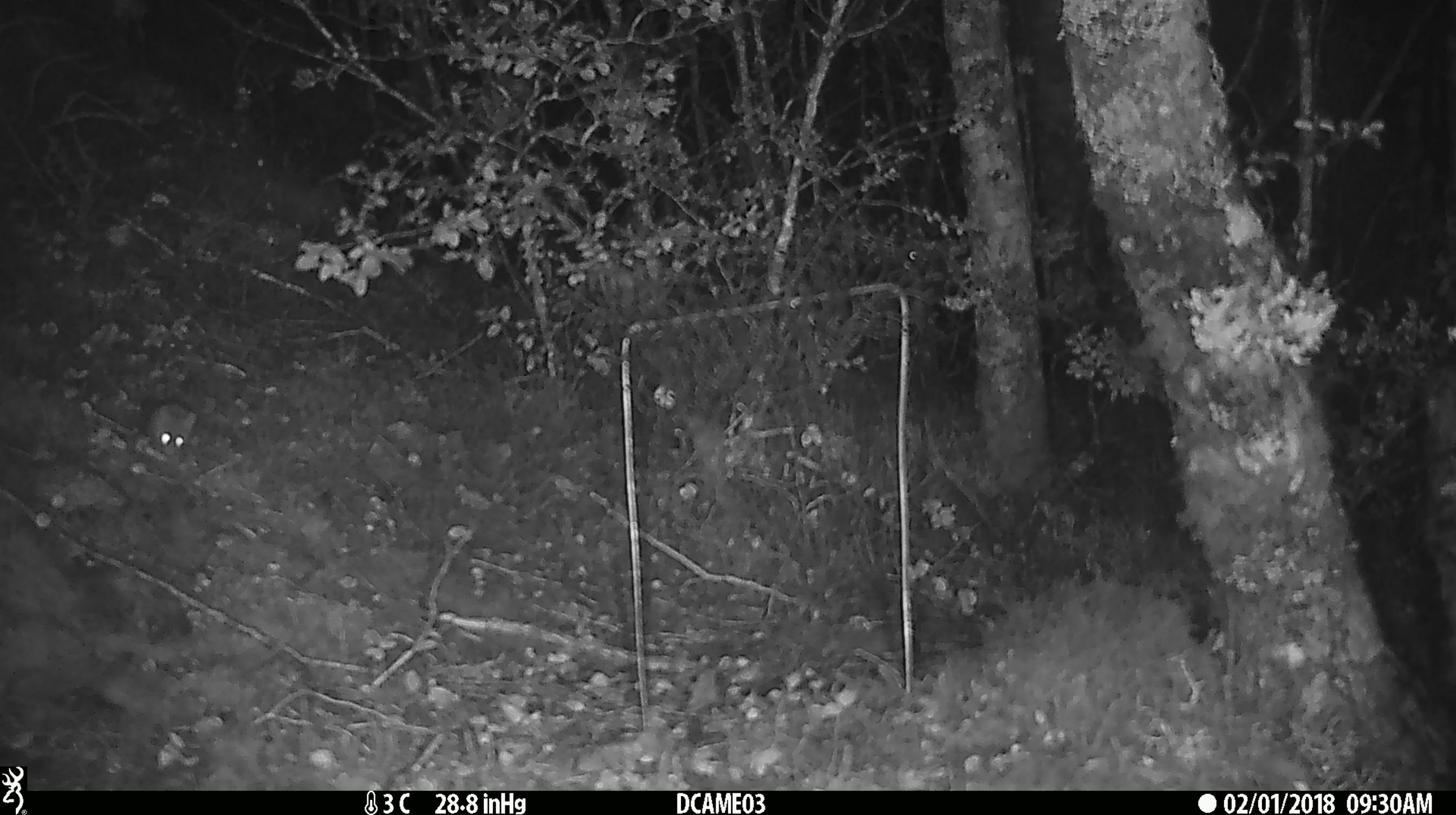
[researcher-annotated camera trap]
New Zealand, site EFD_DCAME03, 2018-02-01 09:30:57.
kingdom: Animalia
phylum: Chordata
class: Mammalia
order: Rodentia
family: Muridae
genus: Mus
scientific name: Mus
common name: mouse